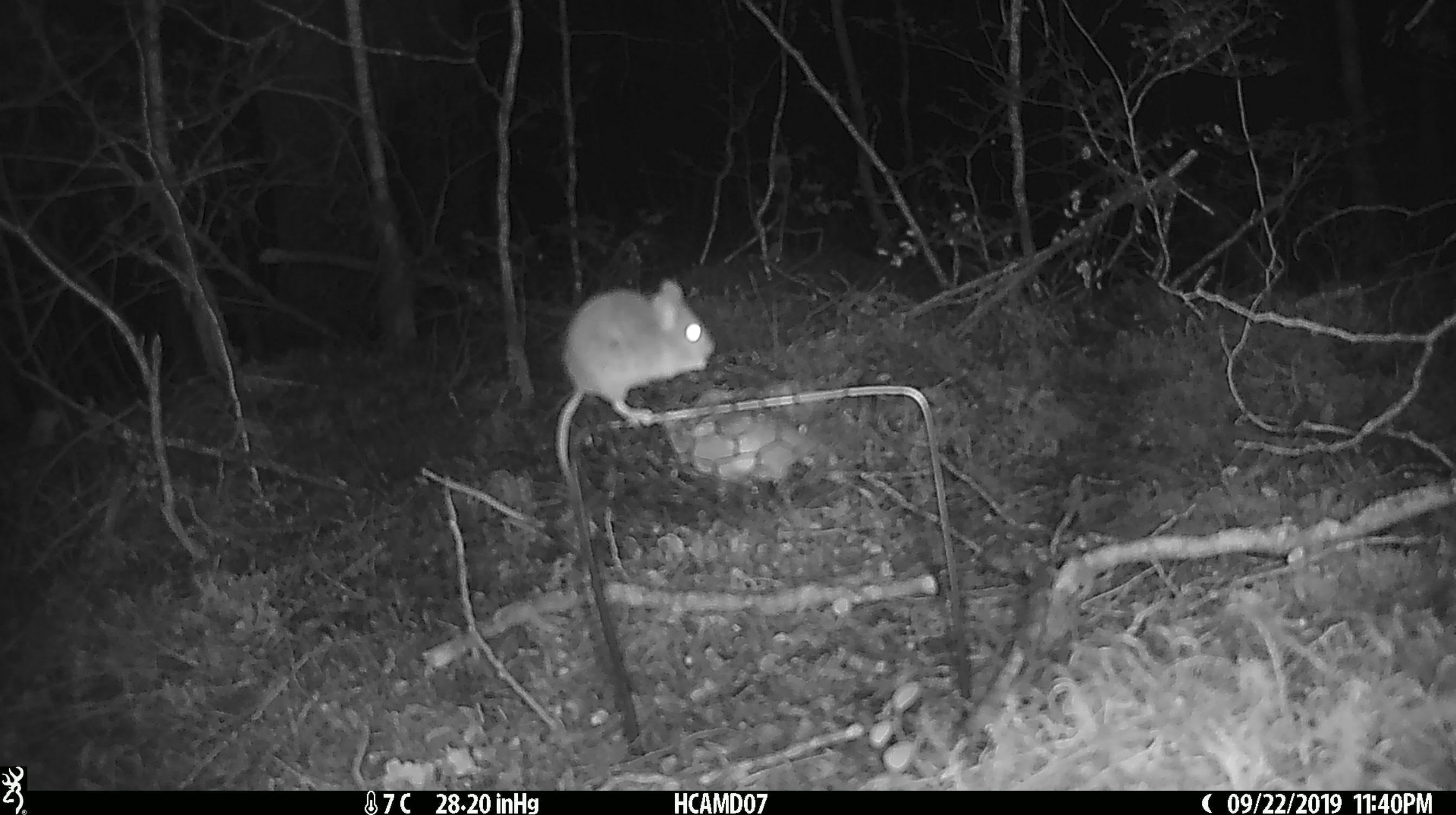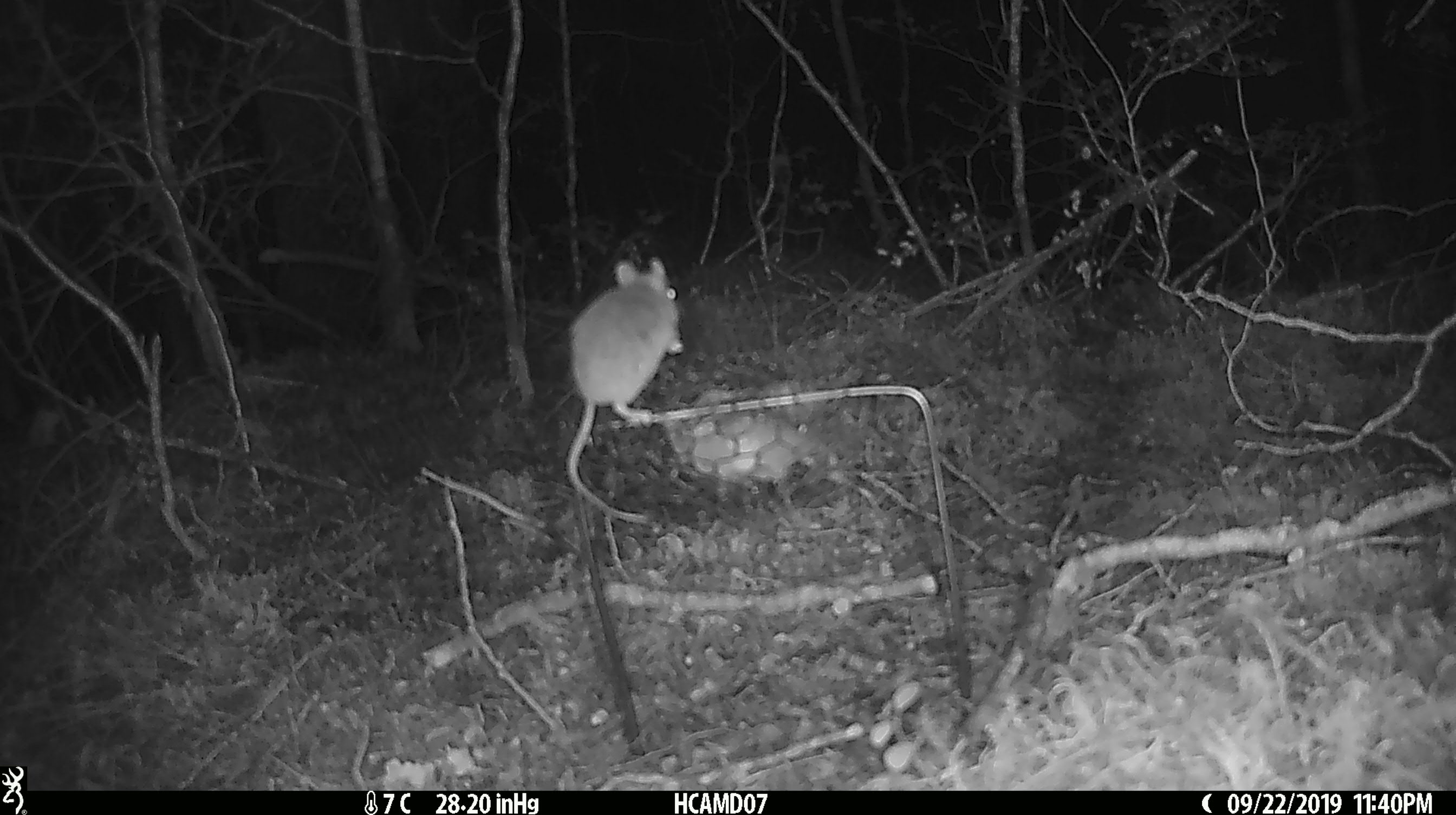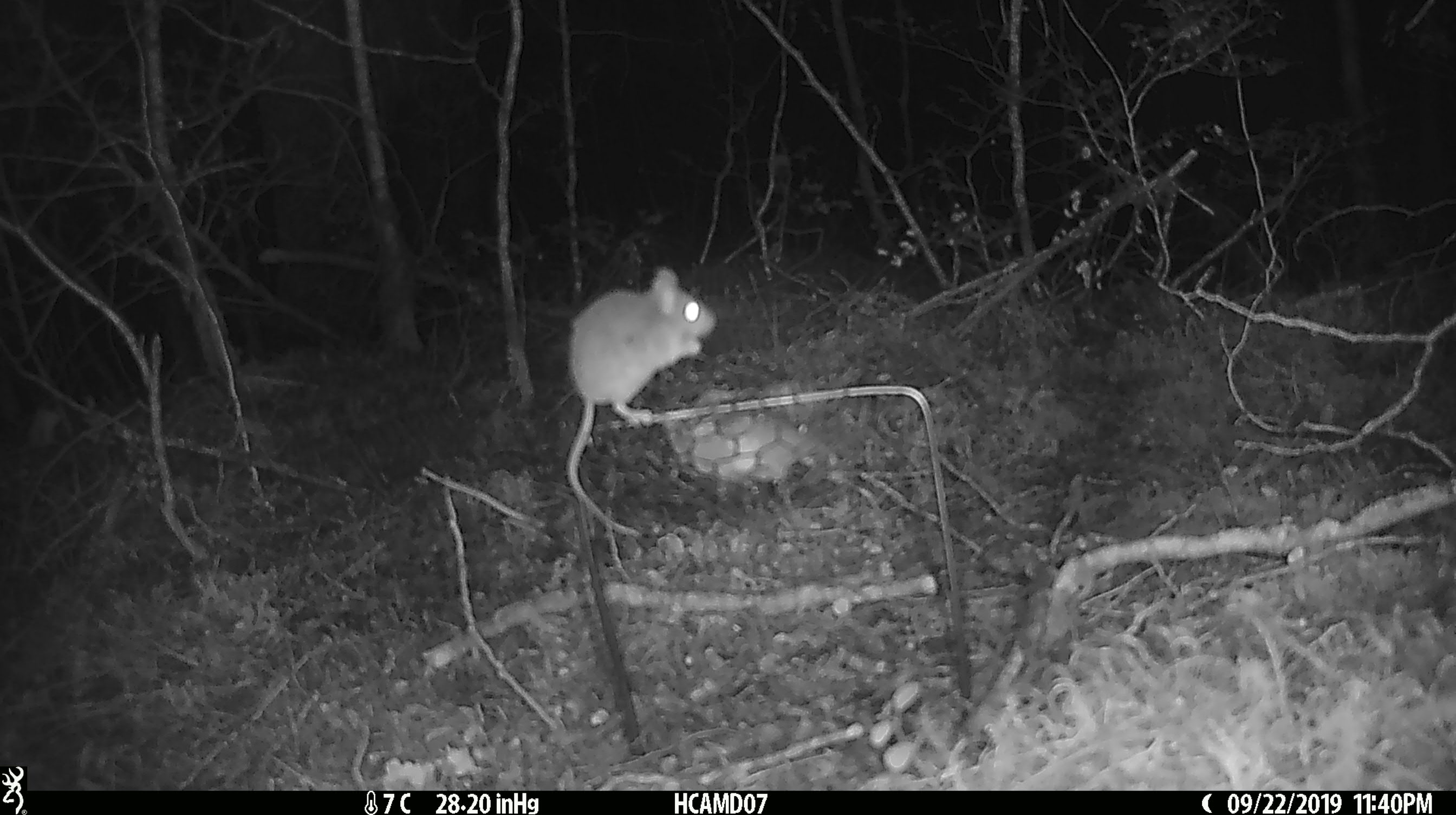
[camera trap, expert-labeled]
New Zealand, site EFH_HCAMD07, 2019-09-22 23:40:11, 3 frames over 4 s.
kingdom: Animalia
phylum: Chordata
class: Mammalia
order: Rodentia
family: Muridae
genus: Mus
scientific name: Mus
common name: mouse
Mouse (Mus).